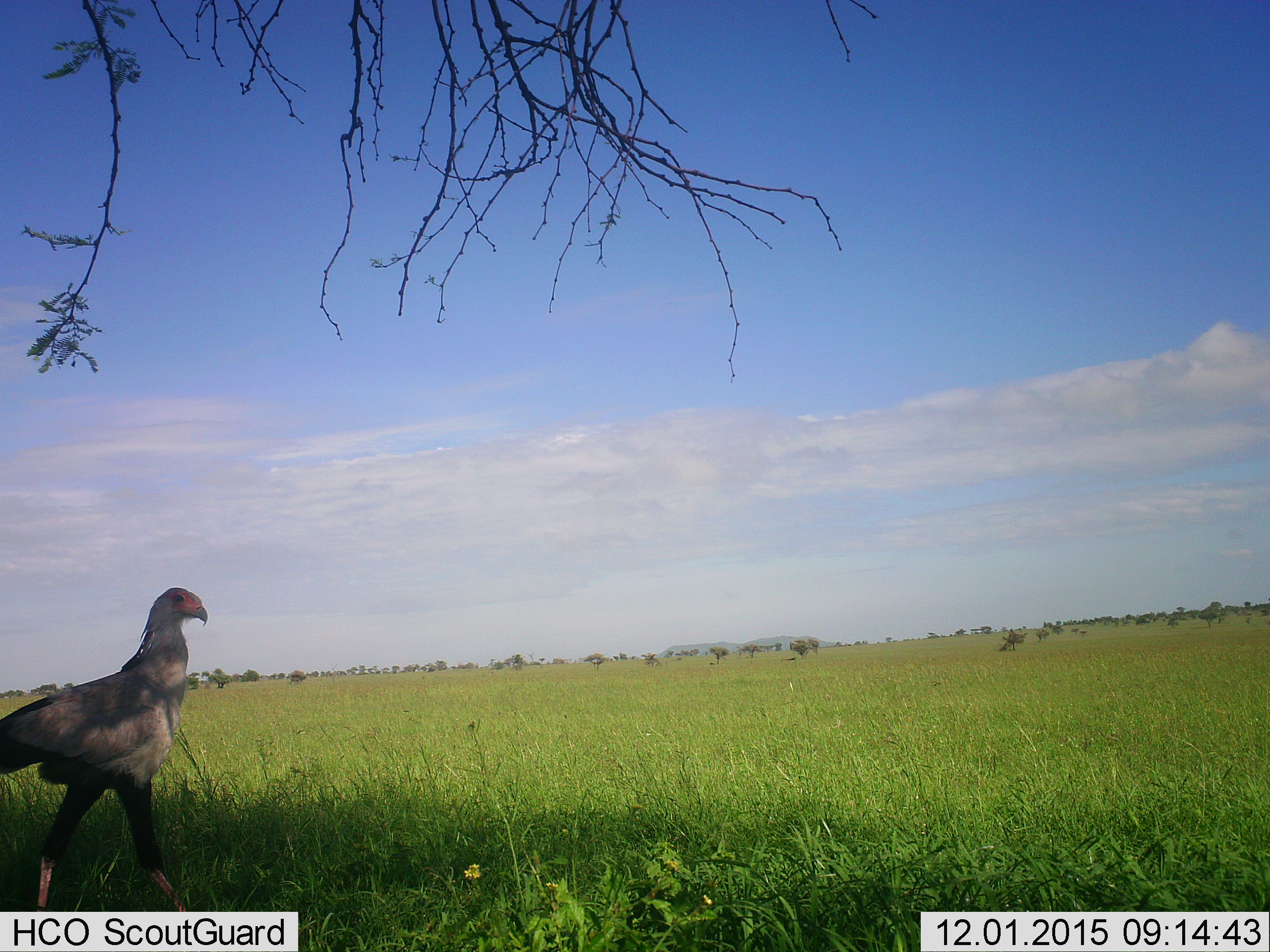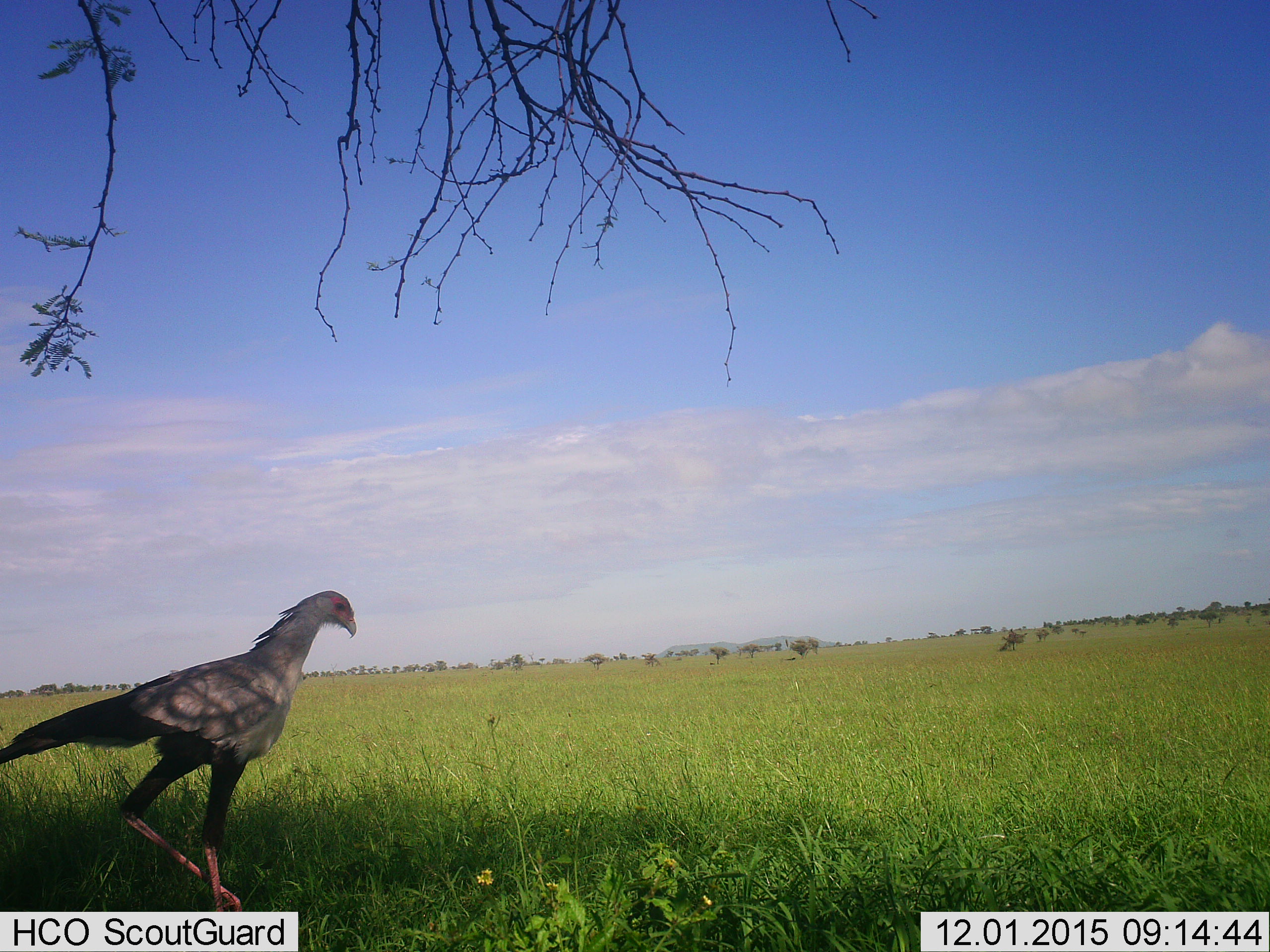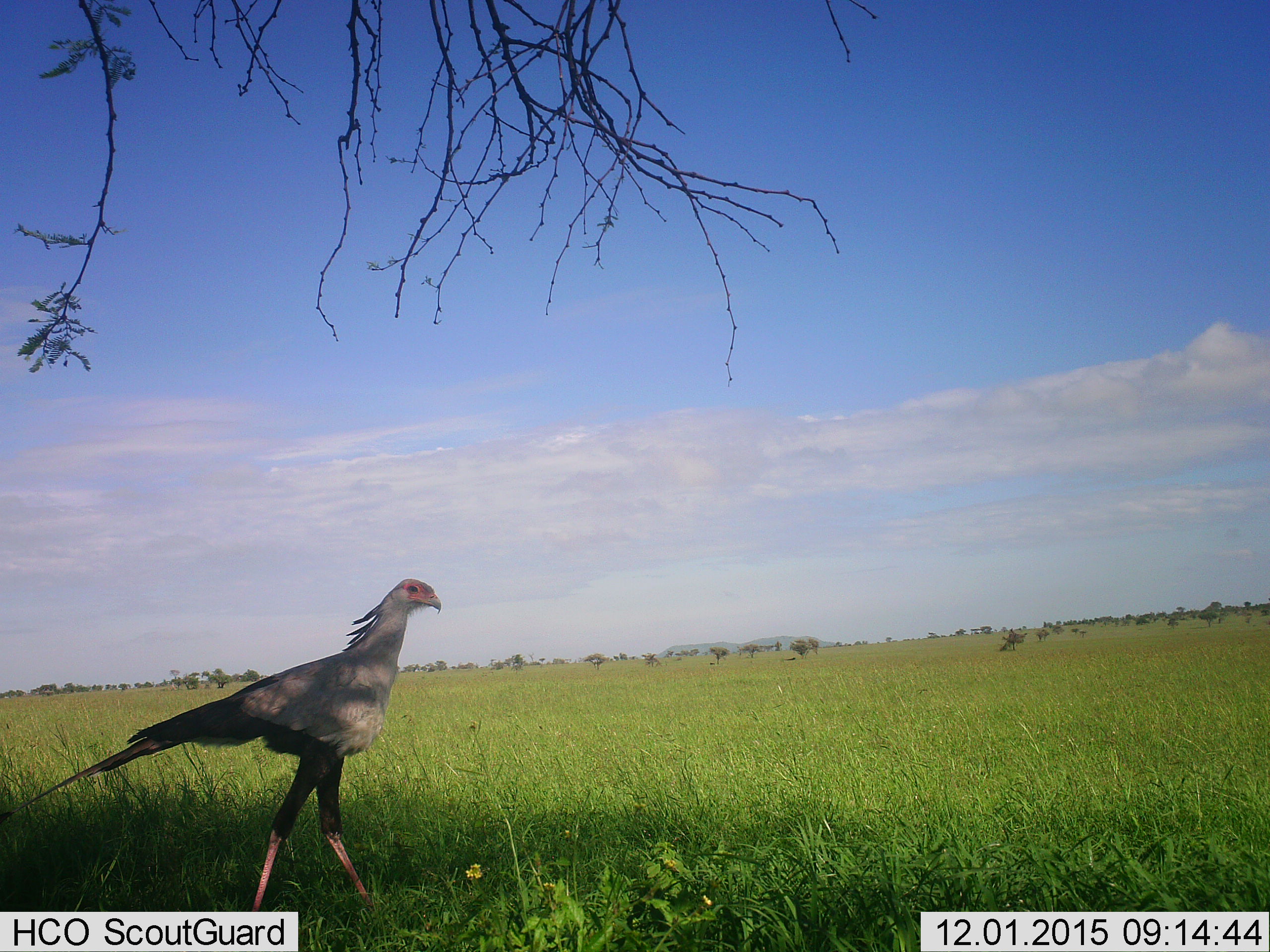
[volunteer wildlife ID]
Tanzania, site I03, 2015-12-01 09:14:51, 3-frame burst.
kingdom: Animalia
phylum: Chordata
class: Aves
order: Accipitriformes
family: Sagittariidae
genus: Sagittarius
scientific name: Sagittarius serpentarius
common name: secretary bird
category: secretarybird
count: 1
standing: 22%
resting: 0%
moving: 89%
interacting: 0%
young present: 0%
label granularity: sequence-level